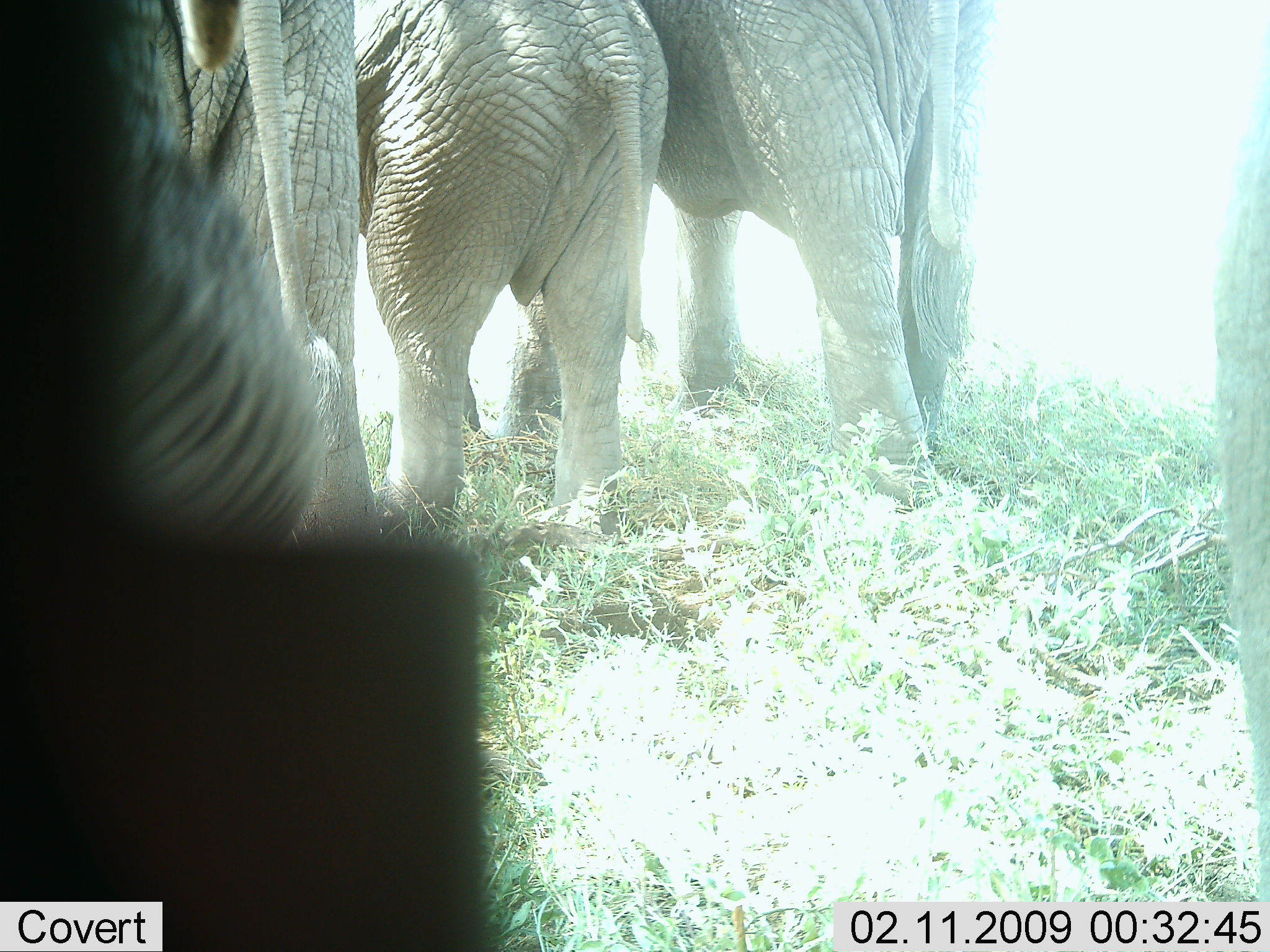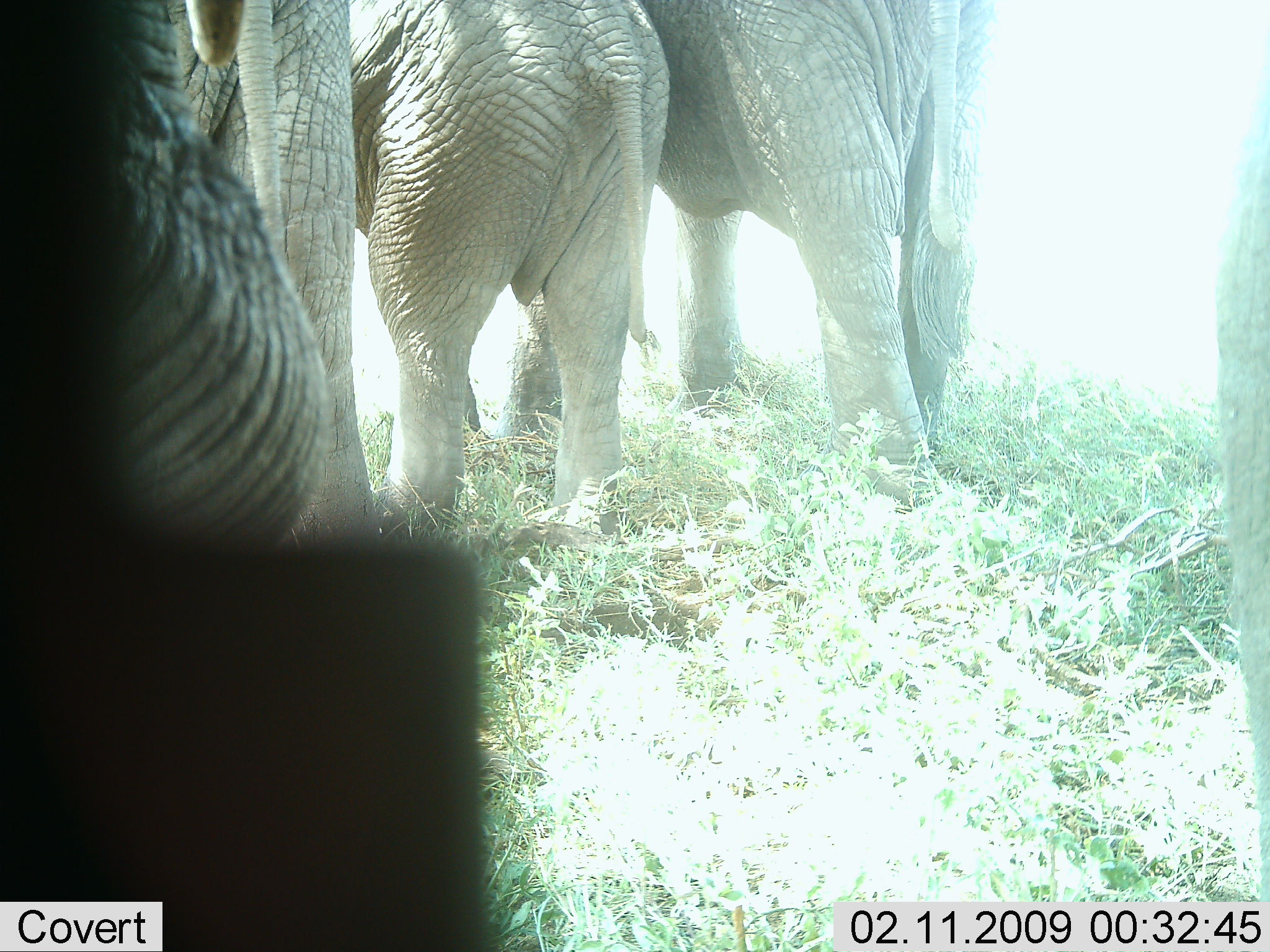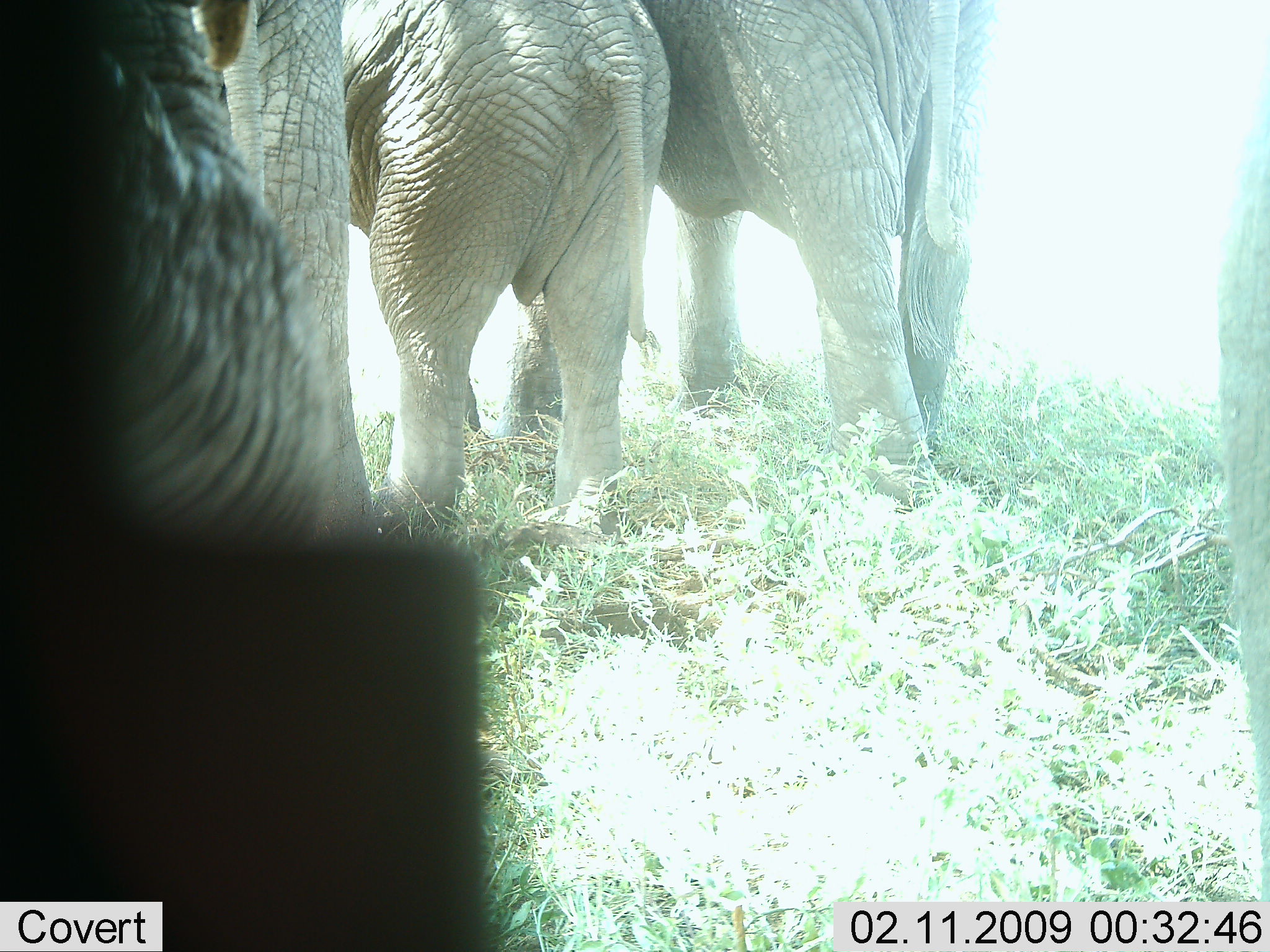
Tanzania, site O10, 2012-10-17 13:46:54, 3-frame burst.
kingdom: Animalia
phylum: Chordata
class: Mammalia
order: Proboscidea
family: Elephantidae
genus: Loxodonta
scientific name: Loxodonta africana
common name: african bush elephant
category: elephant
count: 5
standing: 90%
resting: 0%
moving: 10%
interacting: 0%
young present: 10%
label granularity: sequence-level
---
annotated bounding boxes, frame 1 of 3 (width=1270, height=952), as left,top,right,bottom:
animal: 0,0,385,540; 353,0,671,538; 641,0,976,507; 1212,62,1270,904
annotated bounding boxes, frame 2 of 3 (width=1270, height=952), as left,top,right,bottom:
animal: 0,0,384,539; 353,0,671,538; 650,0,976,508; 1212,62,1270,903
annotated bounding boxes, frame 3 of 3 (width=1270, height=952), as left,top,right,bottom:
animal: 0,0,385,540; 641,0,995,508; 353,0,671,538; 1212,62,1270,903